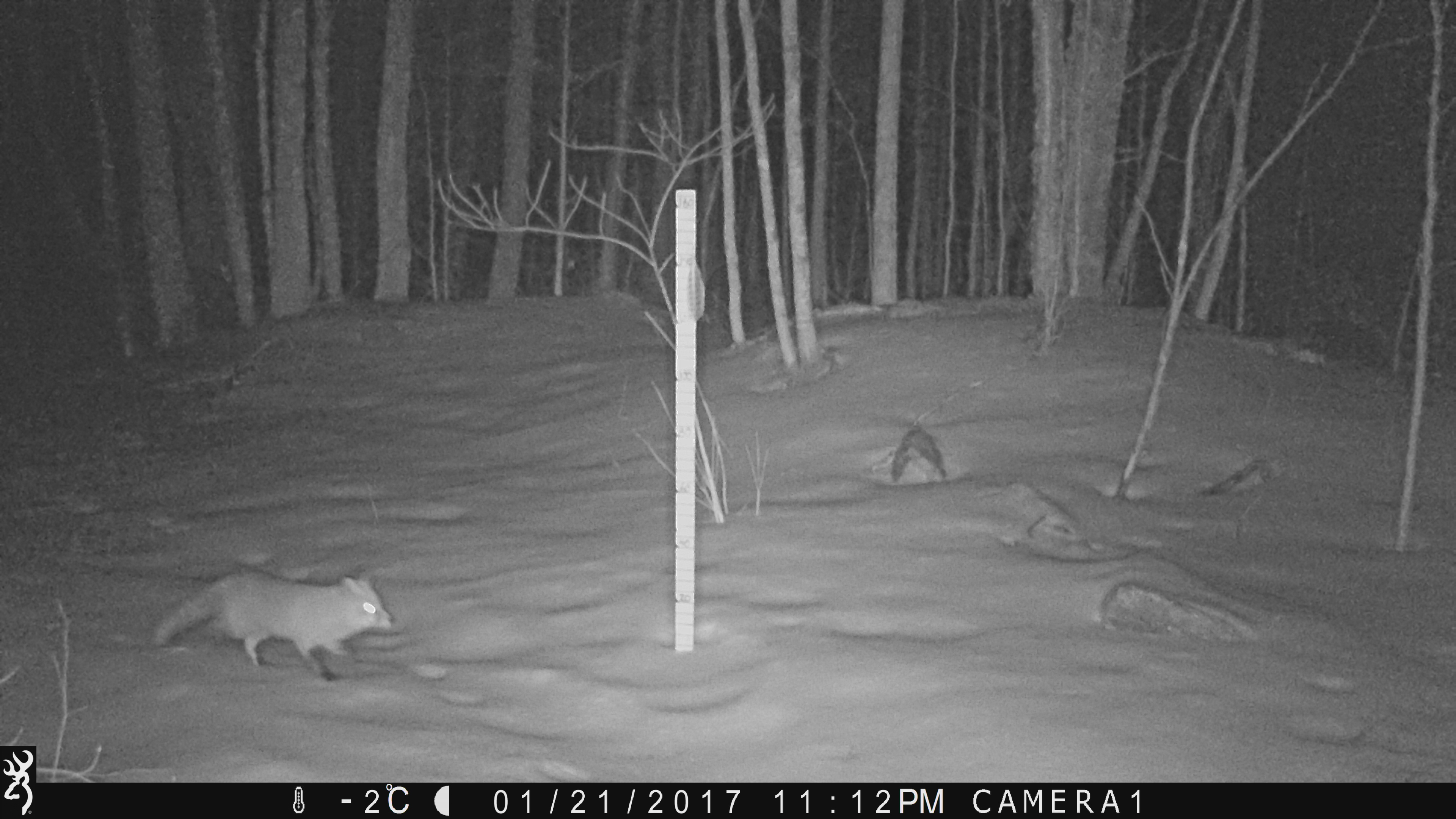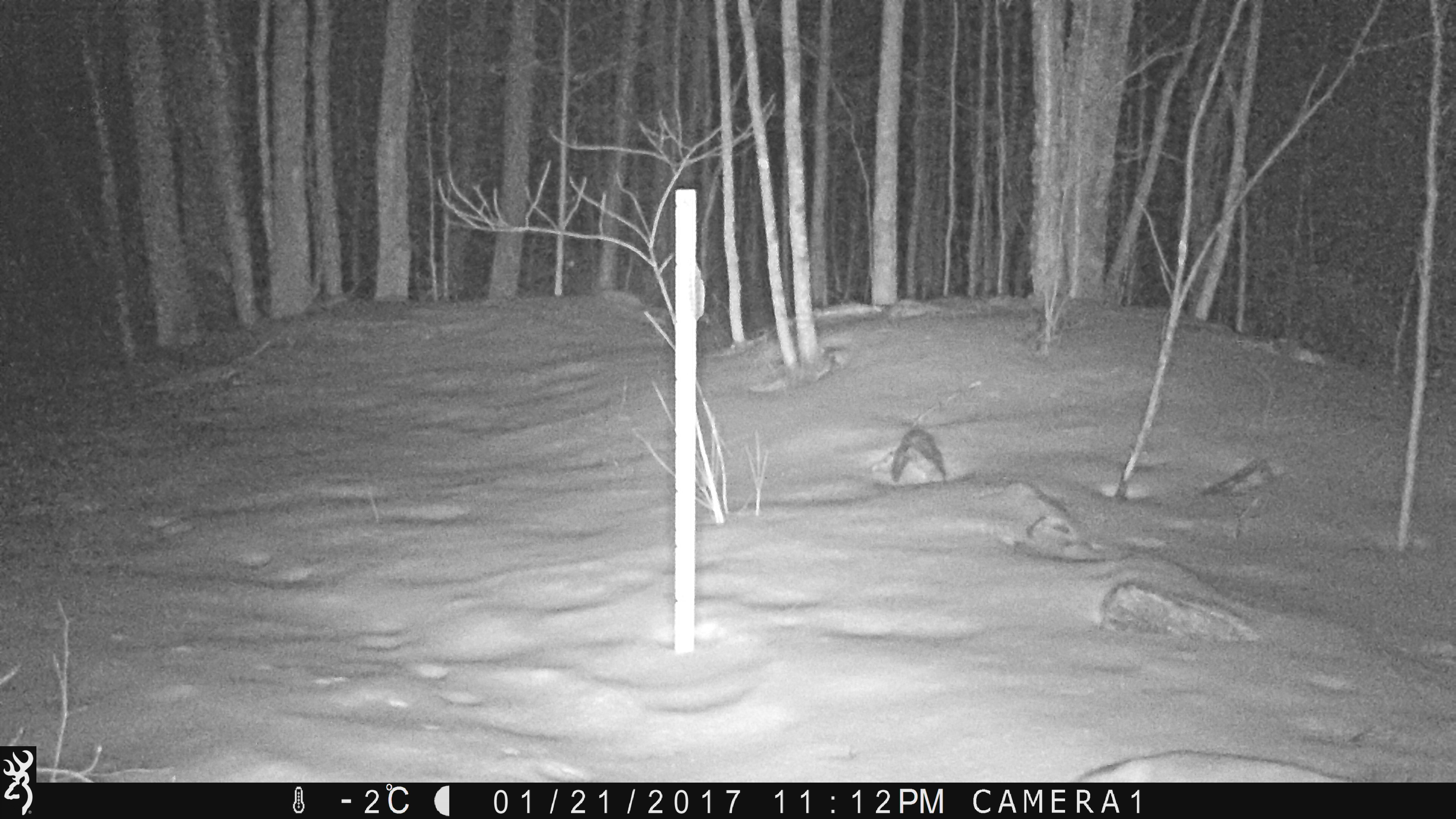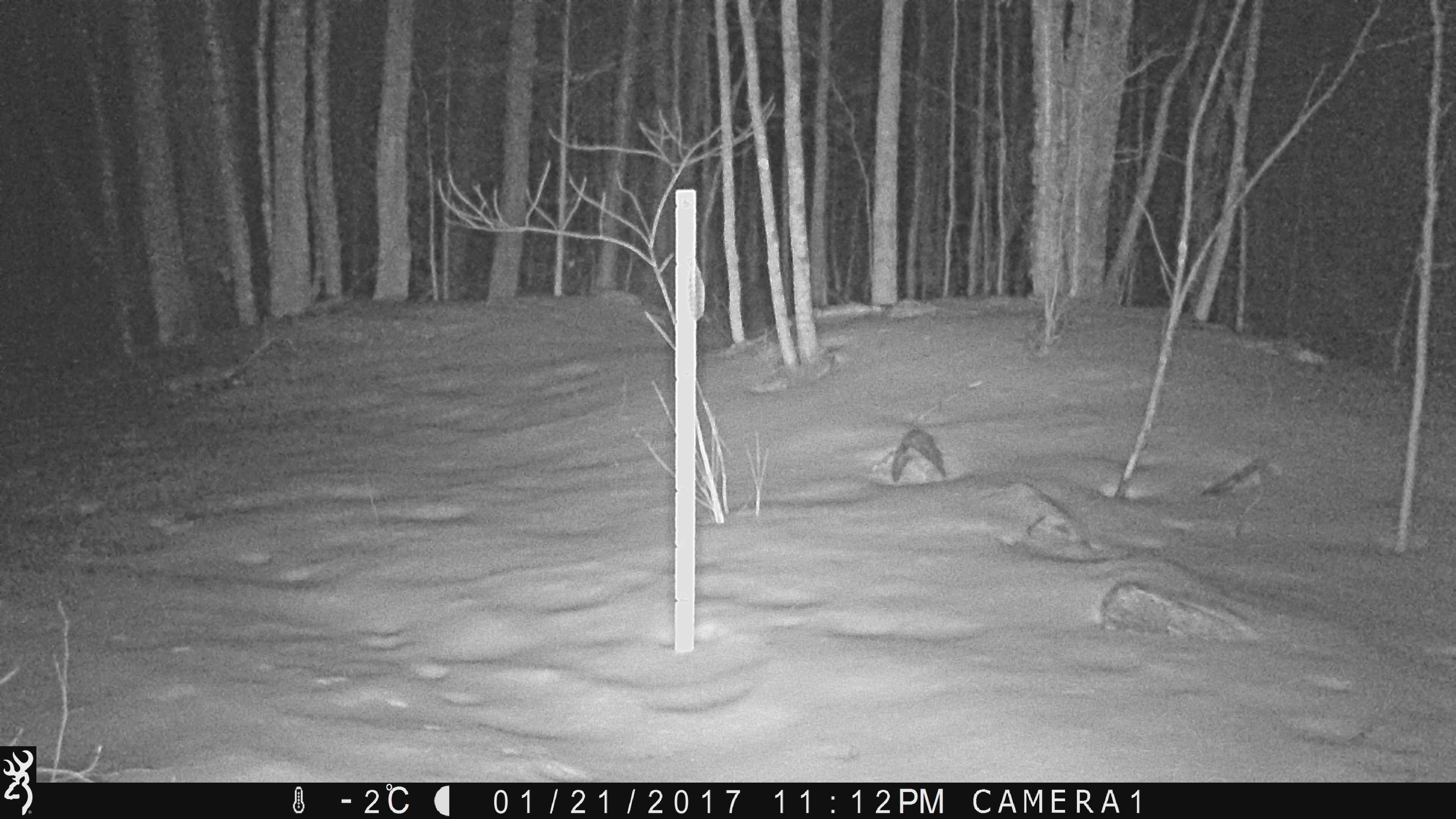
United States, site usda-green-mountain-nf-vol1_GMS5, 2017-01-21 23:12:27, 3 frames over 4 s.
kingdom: Animalia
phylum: Chordata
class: Mammalia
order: Carnivora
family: Canidae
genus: Vulpes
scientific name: Vulpes vulpes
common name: red fox